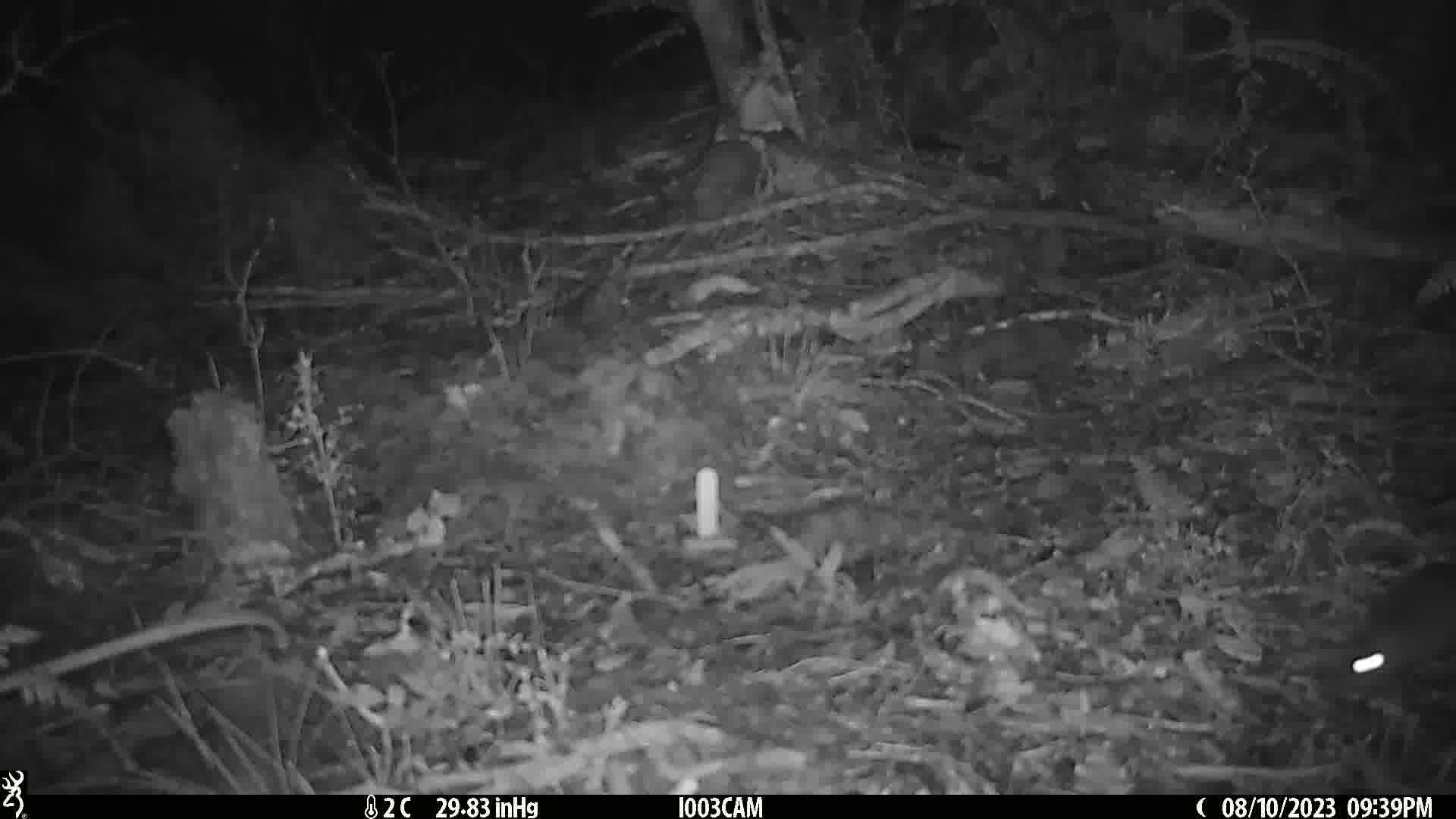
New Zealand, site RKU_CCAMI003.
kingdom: Animalia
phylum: Chordata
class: Mammalia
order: Rodentia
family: Muridae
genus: Rattus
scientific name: Rattus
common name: rat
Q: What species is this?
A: Rat (Rattus).